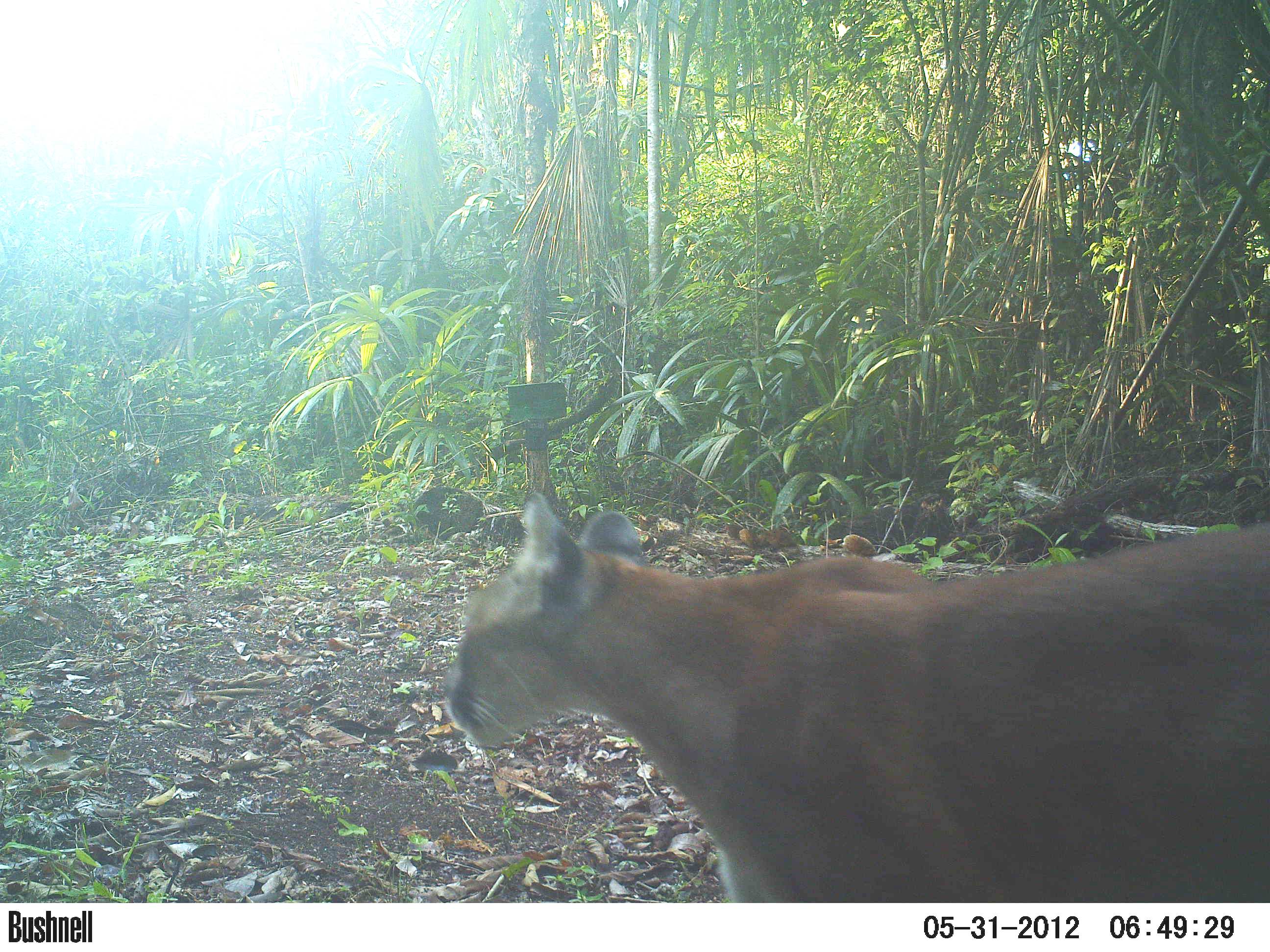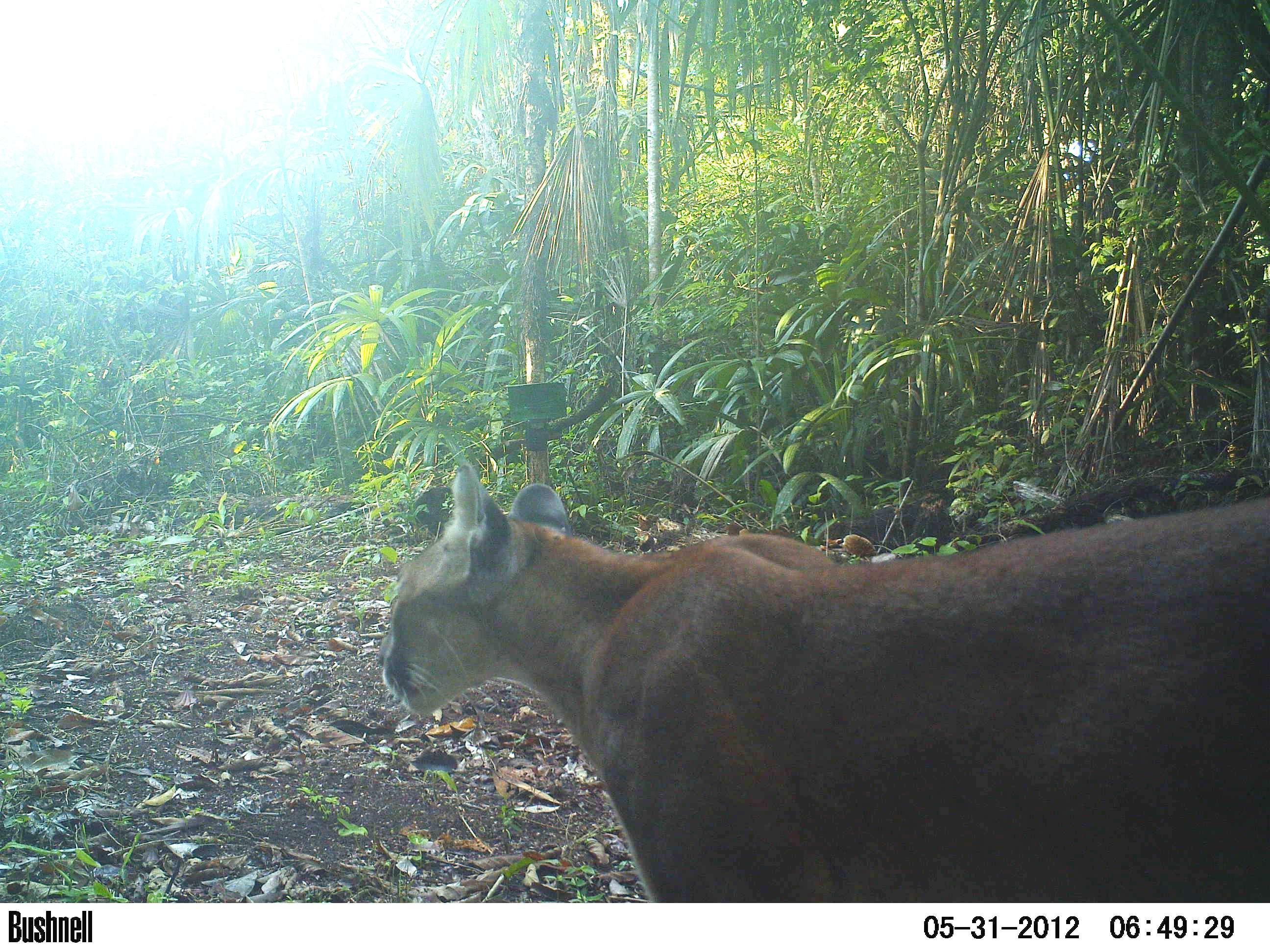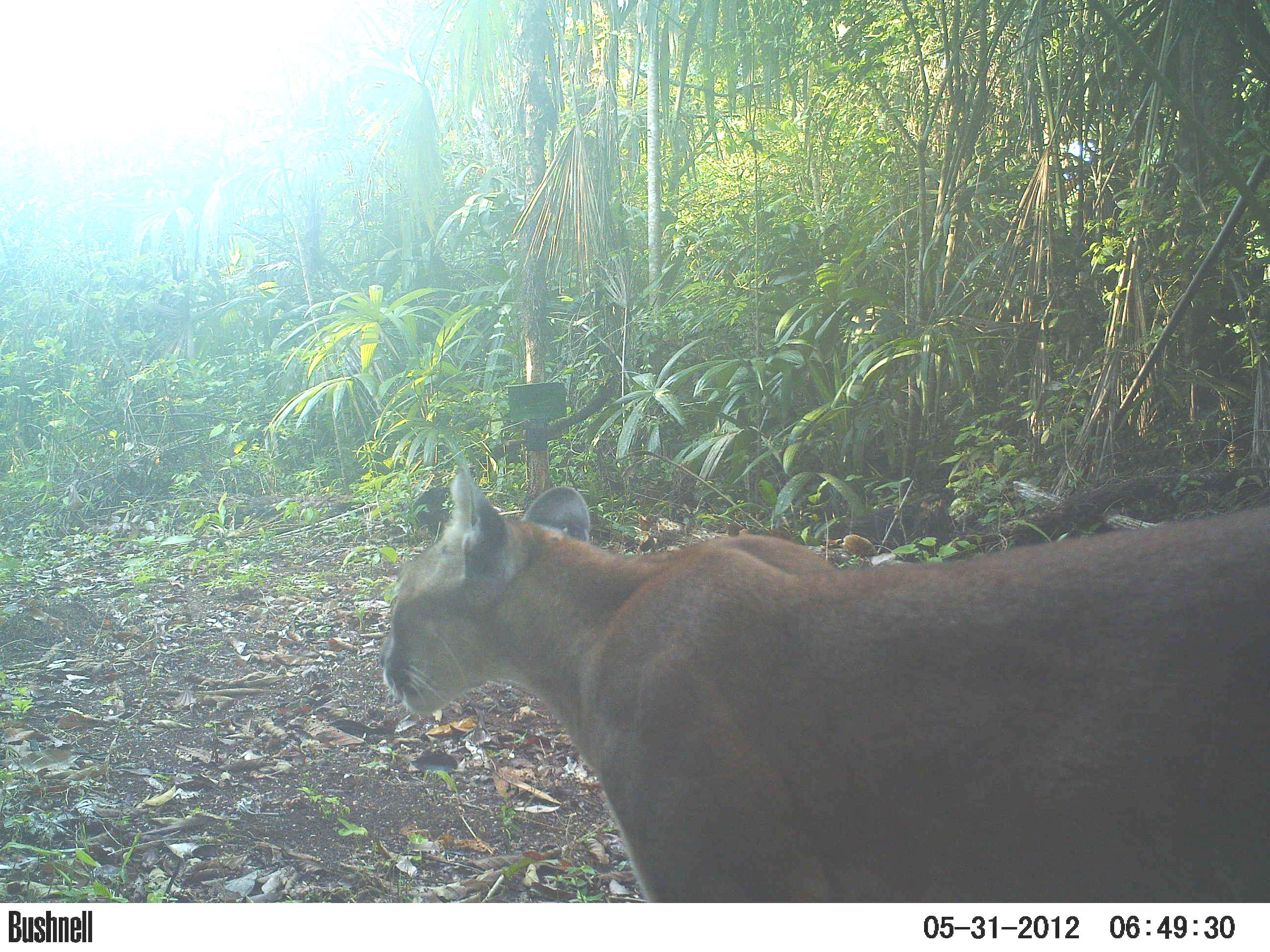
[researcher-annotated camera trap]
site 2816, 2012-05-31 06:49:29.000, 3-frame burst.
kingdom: Animalia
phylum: Chordata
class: Mammalia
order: Carnivora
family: Felidae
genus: Puma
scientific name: Puma concolor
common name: mountain lion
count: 1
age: adult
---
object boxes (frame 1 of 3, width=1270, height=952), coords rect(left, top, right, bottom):
puma concolor: rect(440, 489, 1270, 901)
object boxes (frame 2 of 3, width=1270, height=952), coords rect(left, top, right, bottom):
puma concolor: rect(374, 456, 1270, 901)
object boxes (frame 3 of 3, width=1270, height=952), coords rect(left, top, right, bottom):
puma concolor: rect(376, 459, 1269, 901)